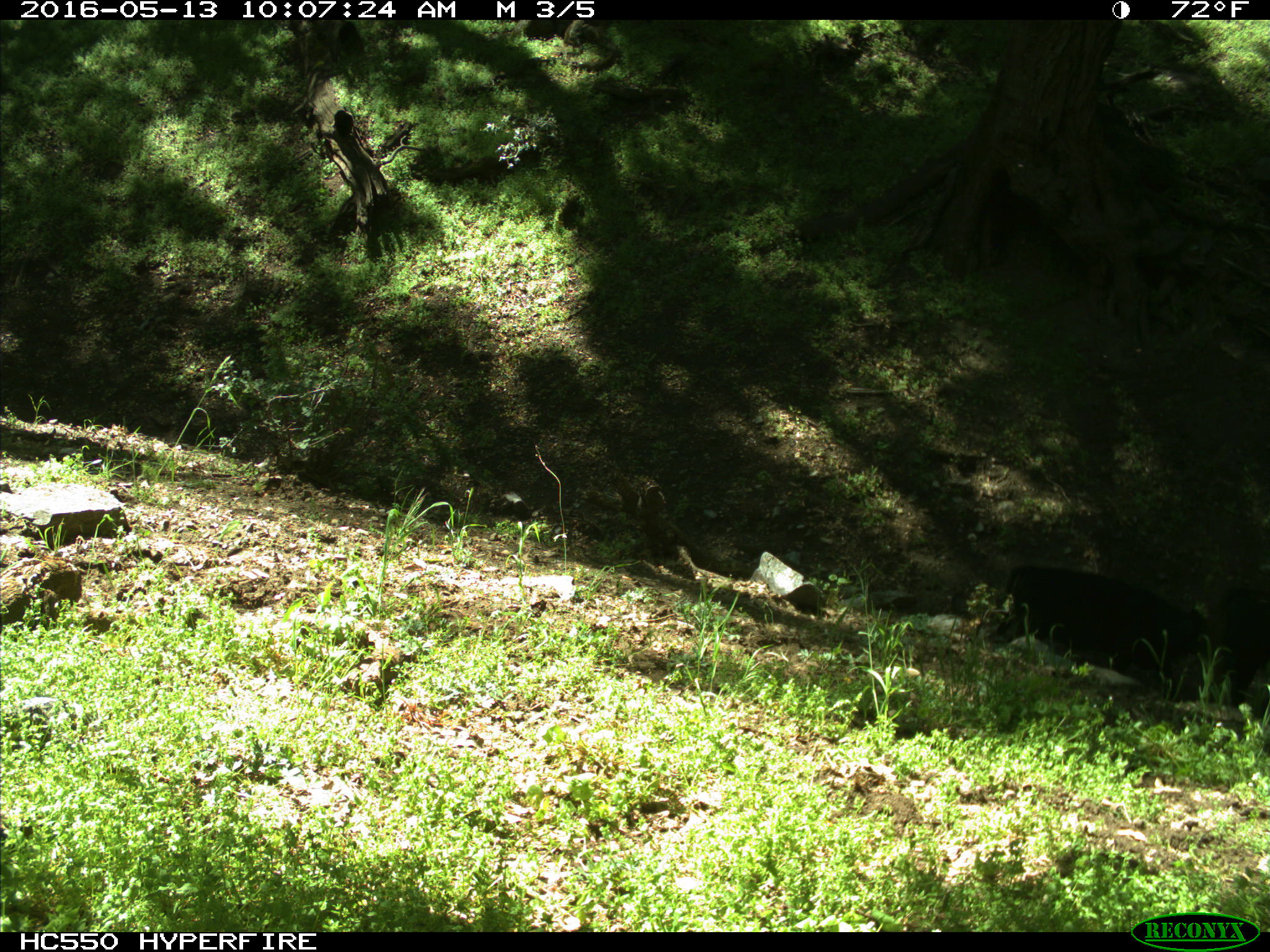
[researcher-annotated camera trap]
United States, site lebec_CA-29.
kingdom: Animalia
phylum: Chordata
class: Mammalia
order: Artiodactyla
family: Bovidae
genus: Bos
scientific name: Bos taurus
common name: domestic cow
Bos taurus (domestic cow).